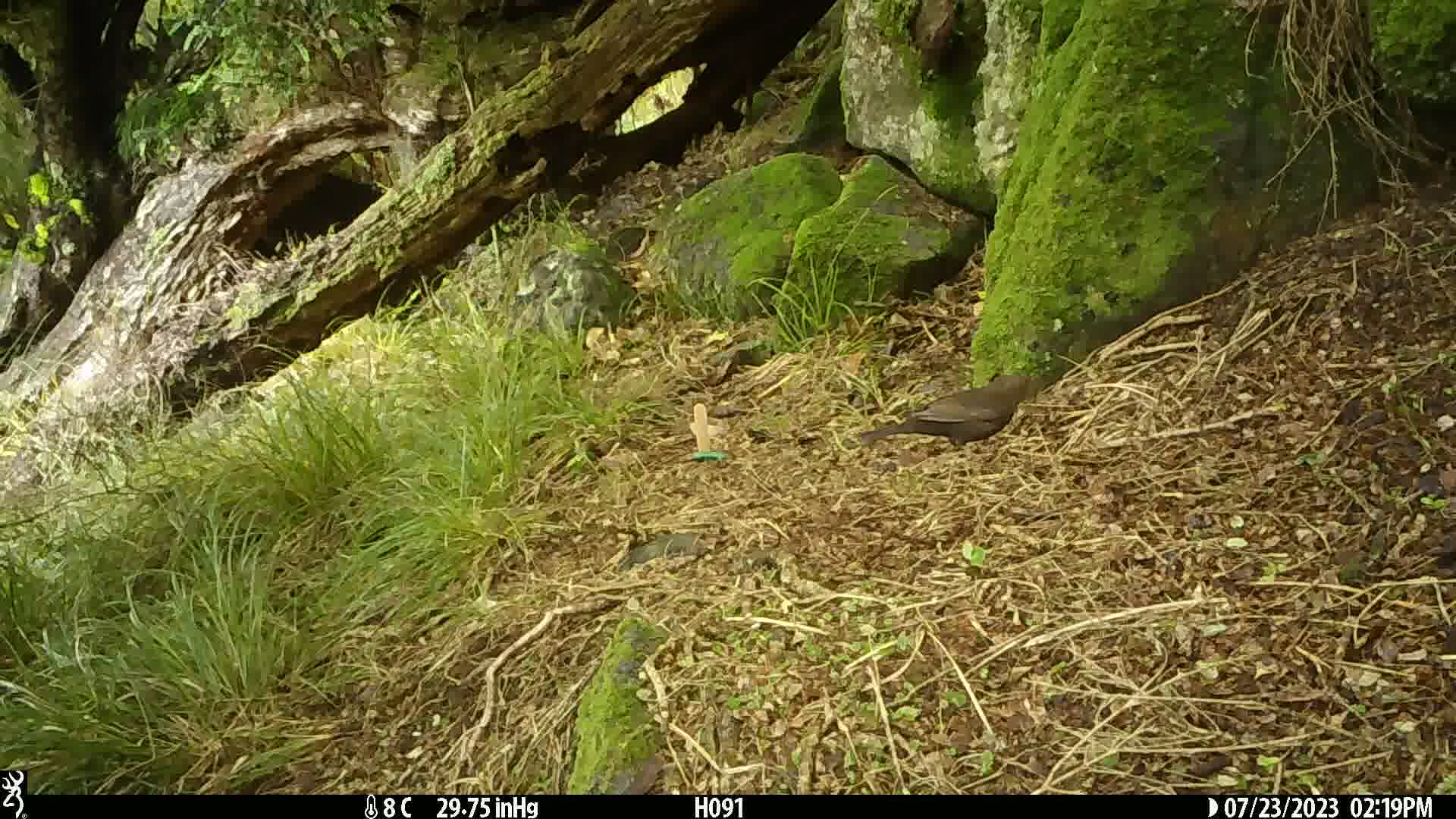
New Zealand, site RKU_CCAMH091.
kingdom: Animalia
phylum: Chordata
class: Aves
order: Passeriformes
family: Turdidae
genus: Turdus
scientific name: Turdus merula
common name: eurasian blackbird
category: blackbird